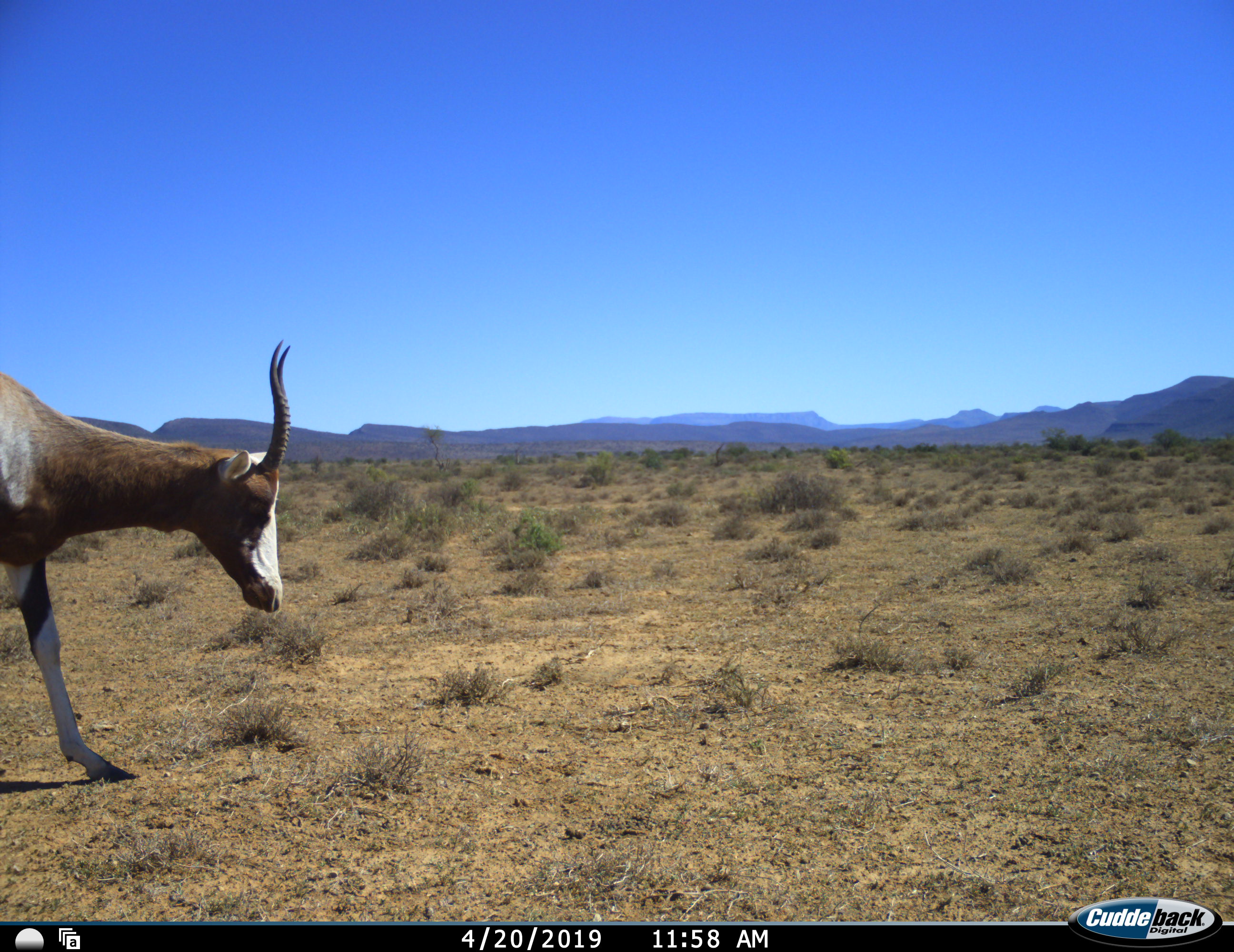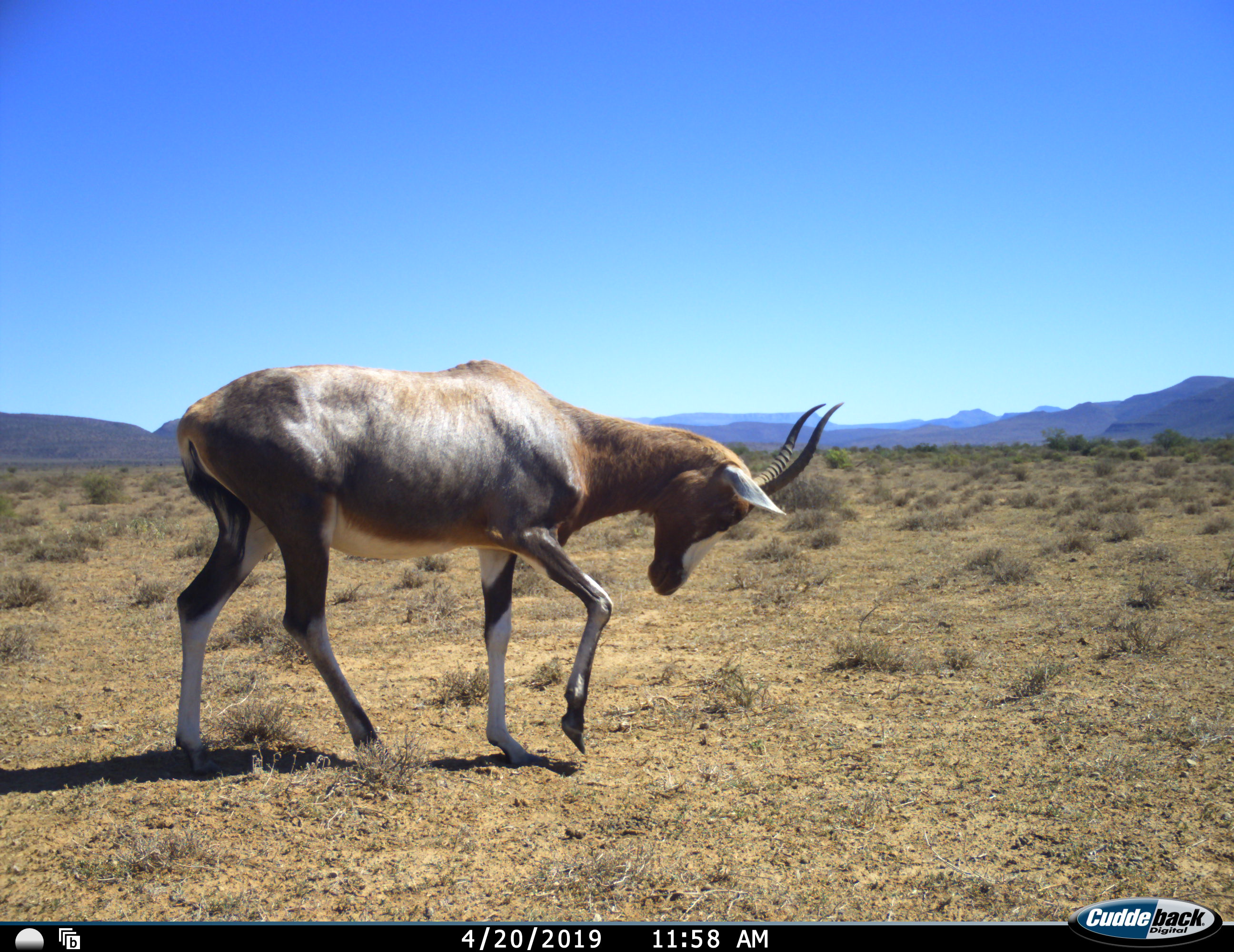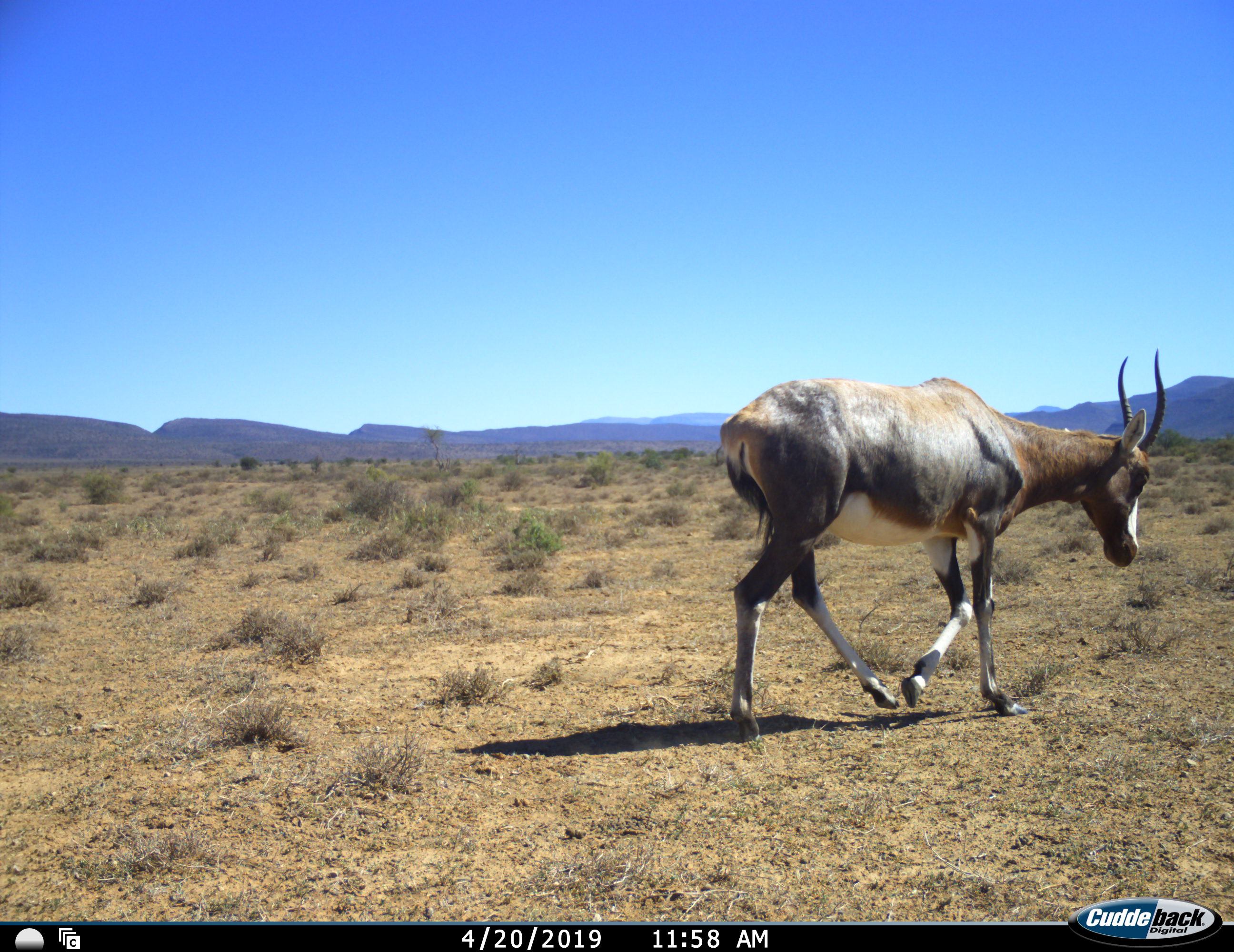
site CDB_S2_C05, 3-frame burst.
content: unidentified animal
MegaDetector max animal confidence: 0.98